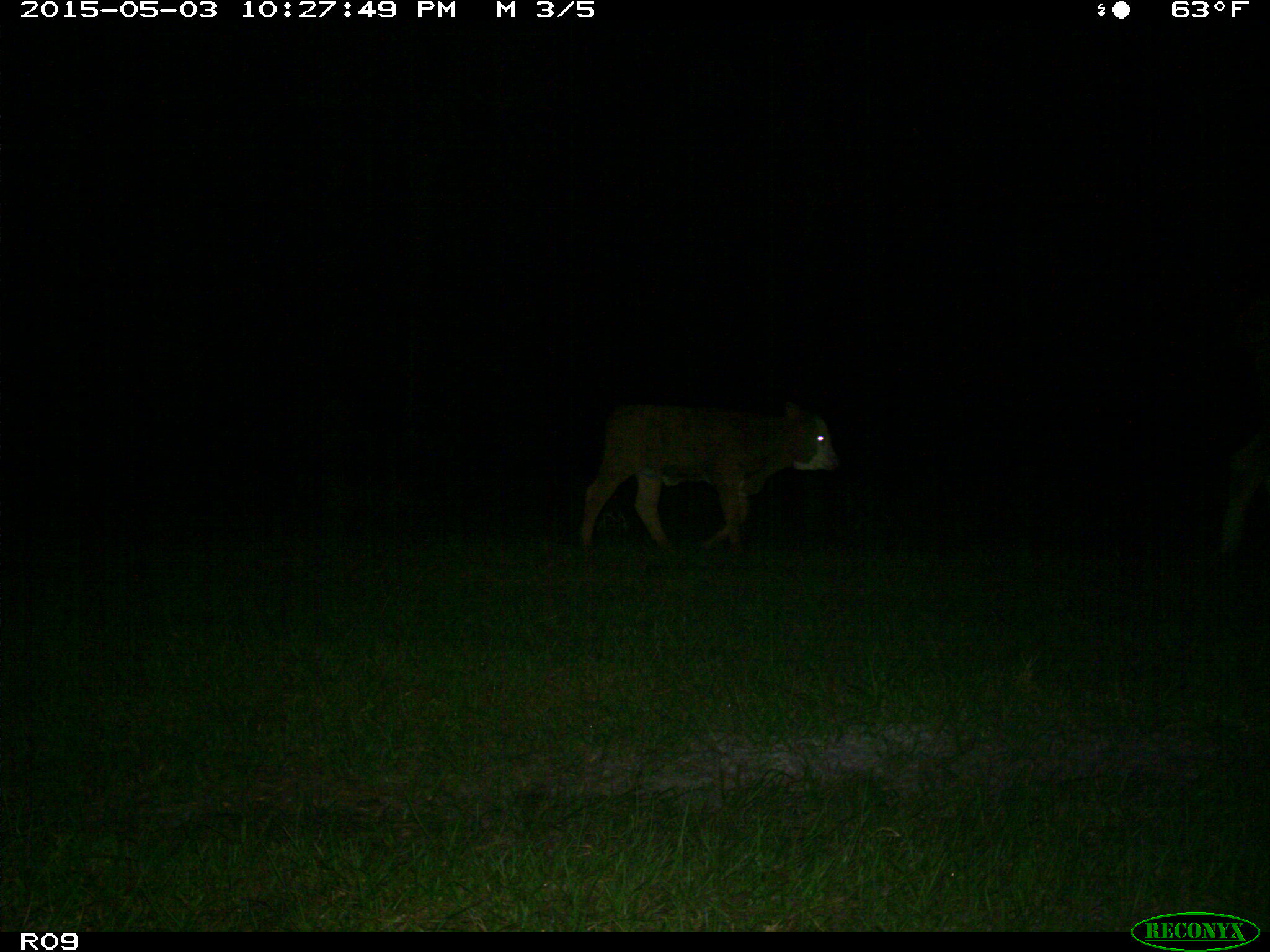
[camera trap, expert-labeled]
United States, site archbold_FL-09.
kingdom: Animalia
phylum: Chordata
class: Mammalia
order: Artiodactyla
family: Bovidae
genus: Bos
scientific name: Bos taurus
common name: domestic cow